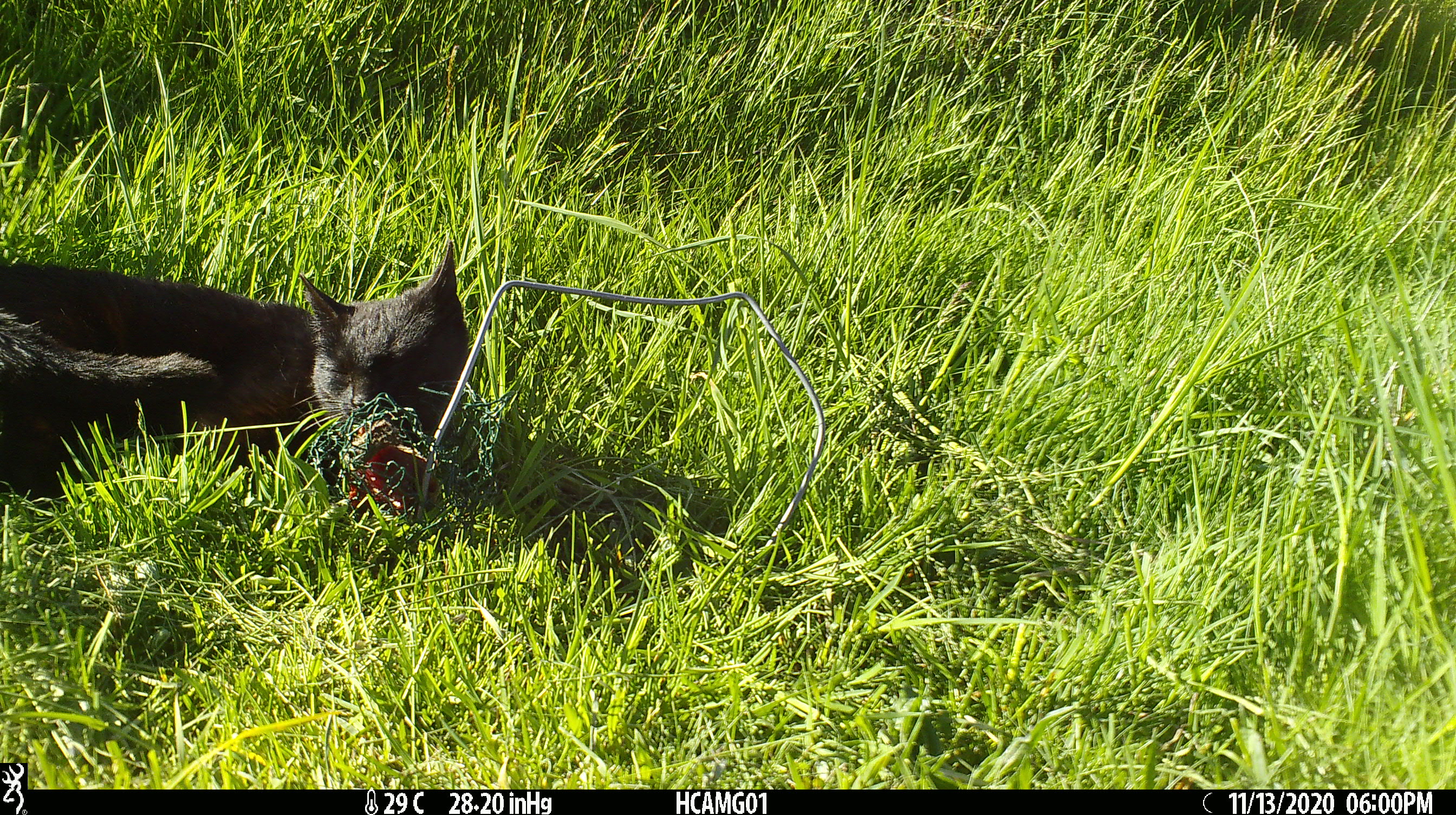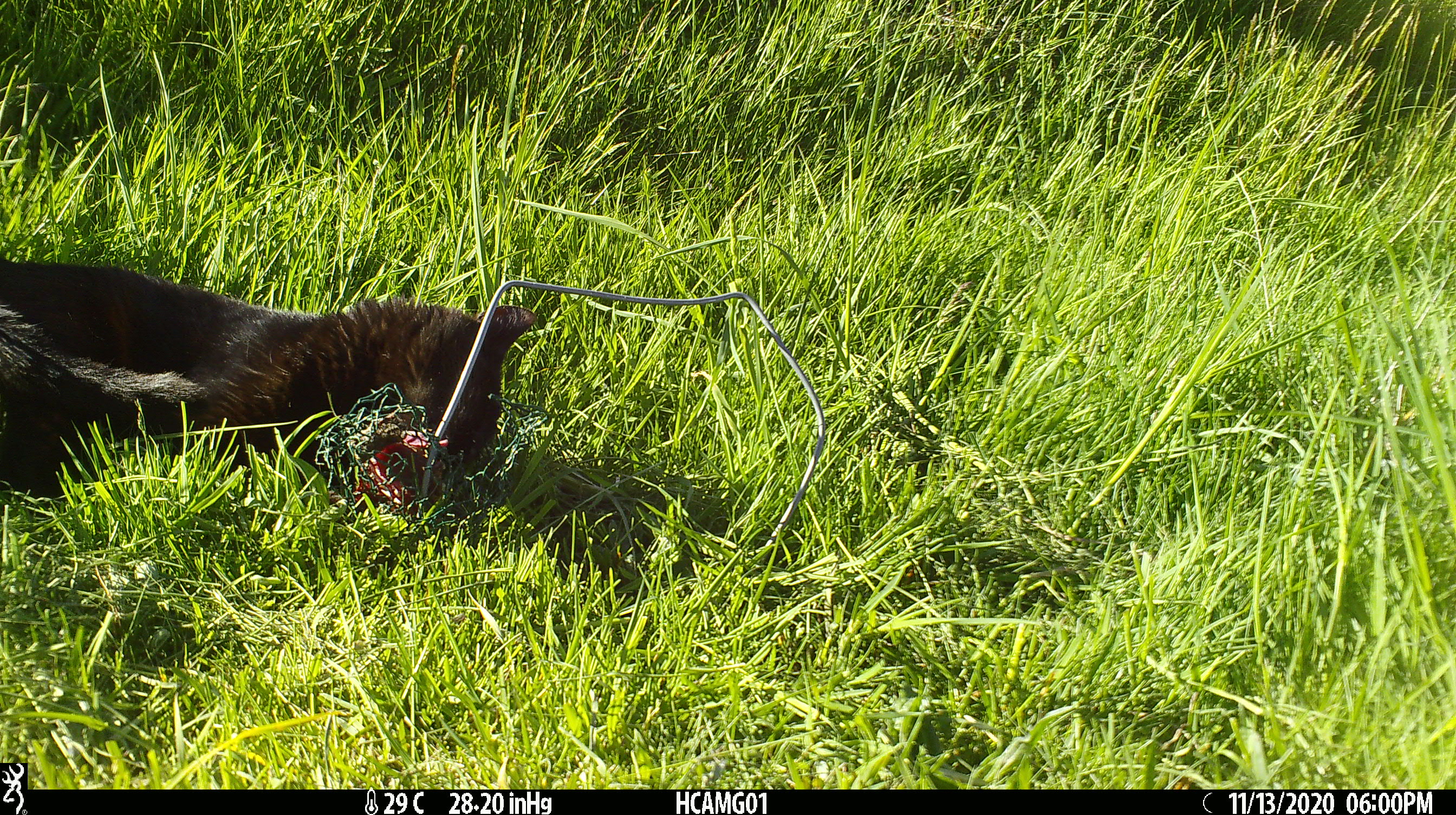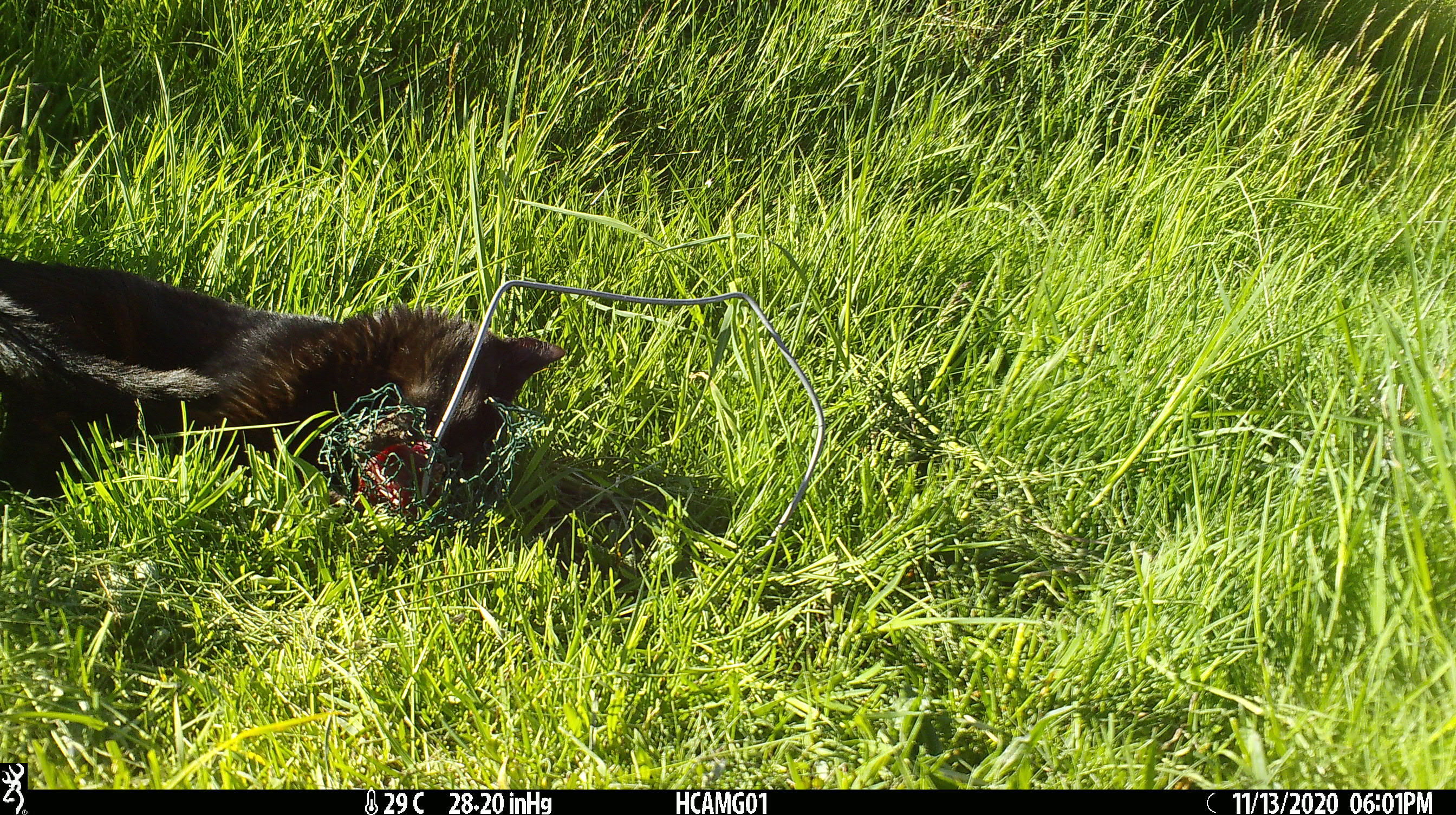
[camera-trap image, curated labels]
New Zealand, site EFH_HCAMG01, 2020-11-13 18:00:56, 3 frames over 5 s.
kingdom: Animalia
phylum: Chordata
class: Mammalia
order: Carnivora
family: Felidae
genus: Felis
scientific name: Felis catus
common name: domestic cat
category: cat